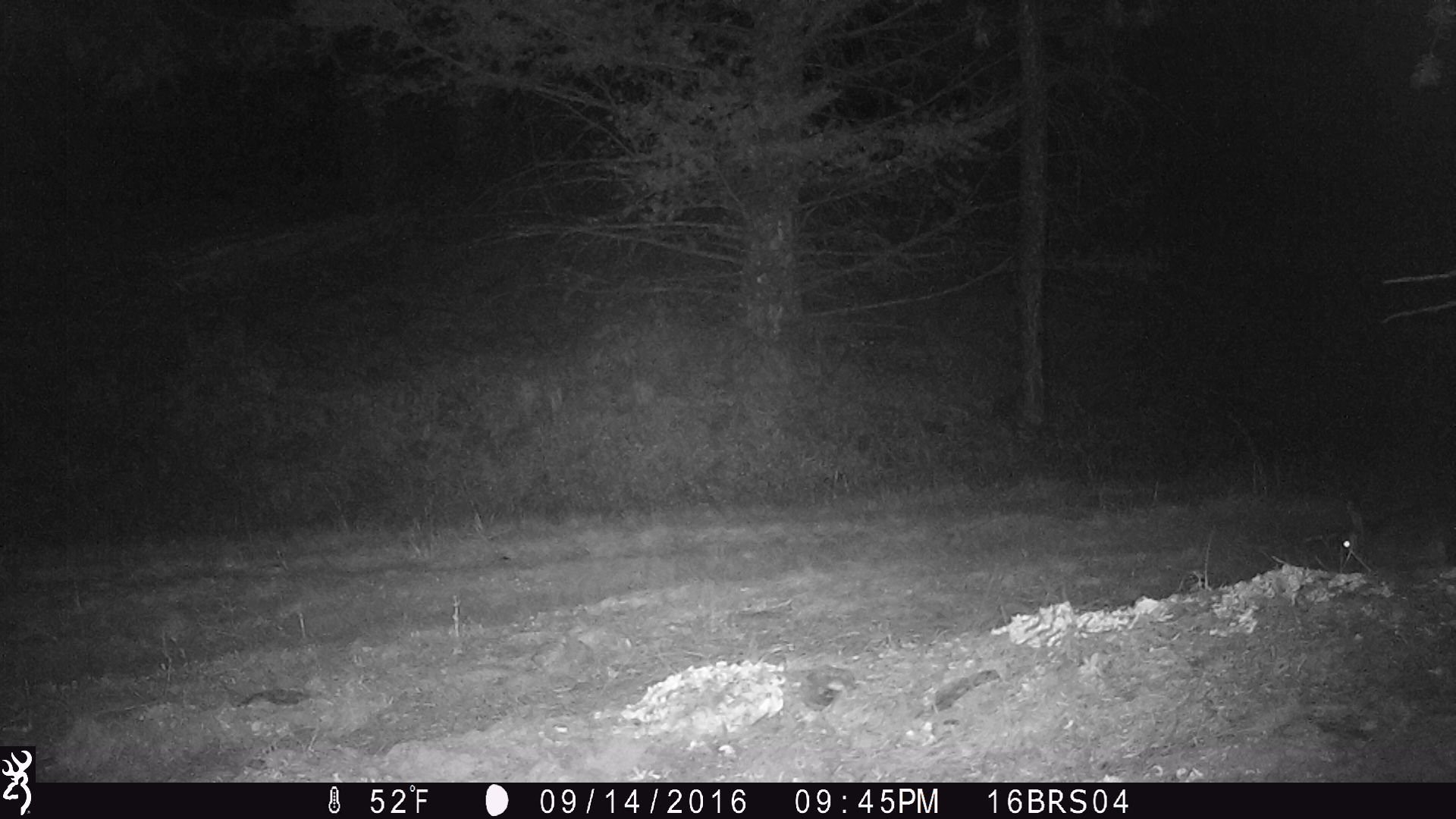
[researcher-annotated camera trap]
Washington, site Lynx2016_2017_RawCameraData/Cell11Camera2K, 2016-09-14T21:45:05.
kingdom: Animalia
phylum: Chordata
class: Mammalia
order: Lagomorpha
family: Leporidae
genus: Lepus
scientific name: Lepus americanus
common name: snowshoe hare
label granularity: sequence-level